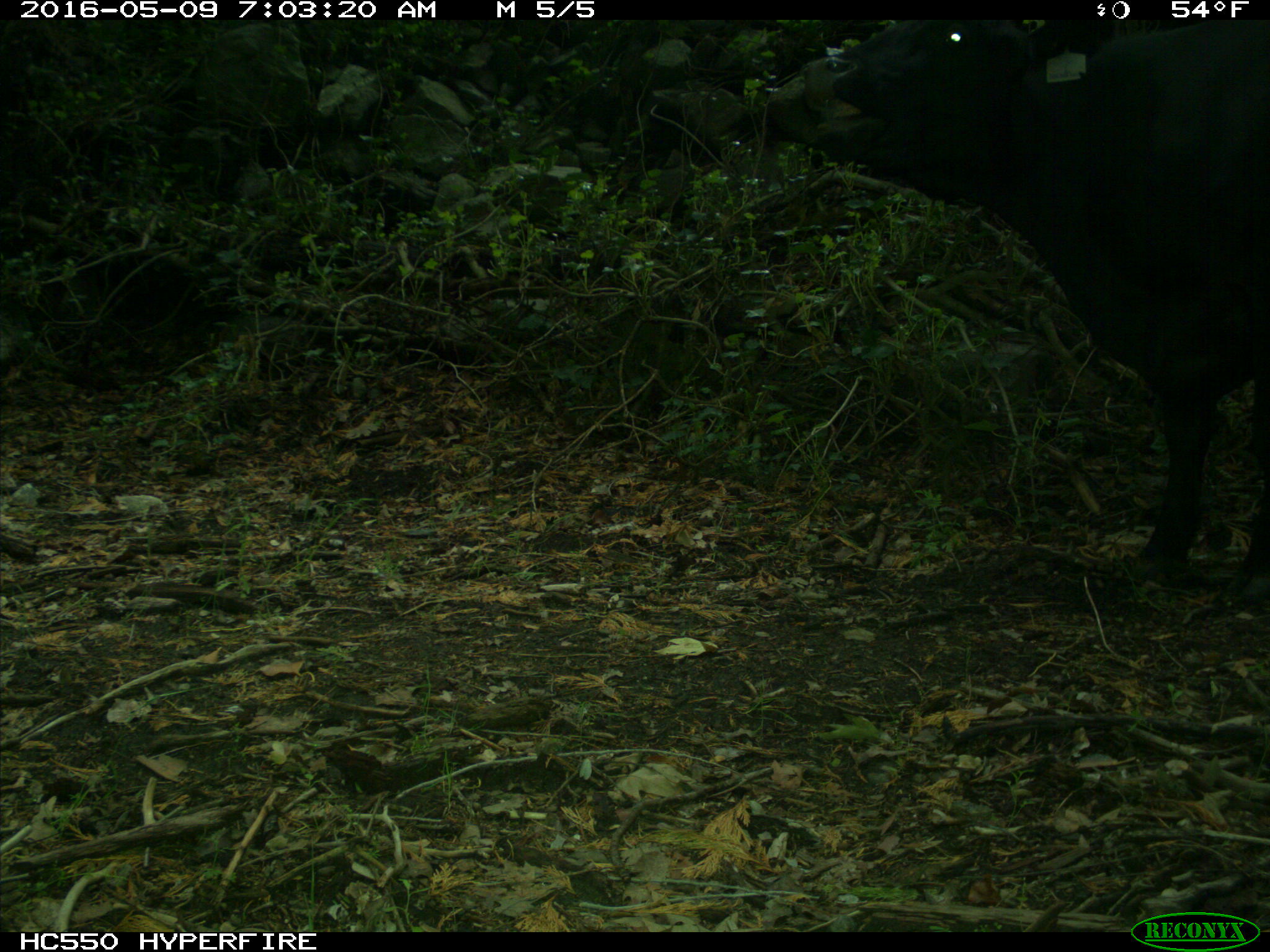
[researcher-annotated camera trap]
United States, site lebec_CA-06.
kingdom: Animalia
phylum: Chordata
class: Mammalia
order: Artiodactyla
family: Bovidae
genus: Bos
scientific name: Bos taurus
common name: domestic cow